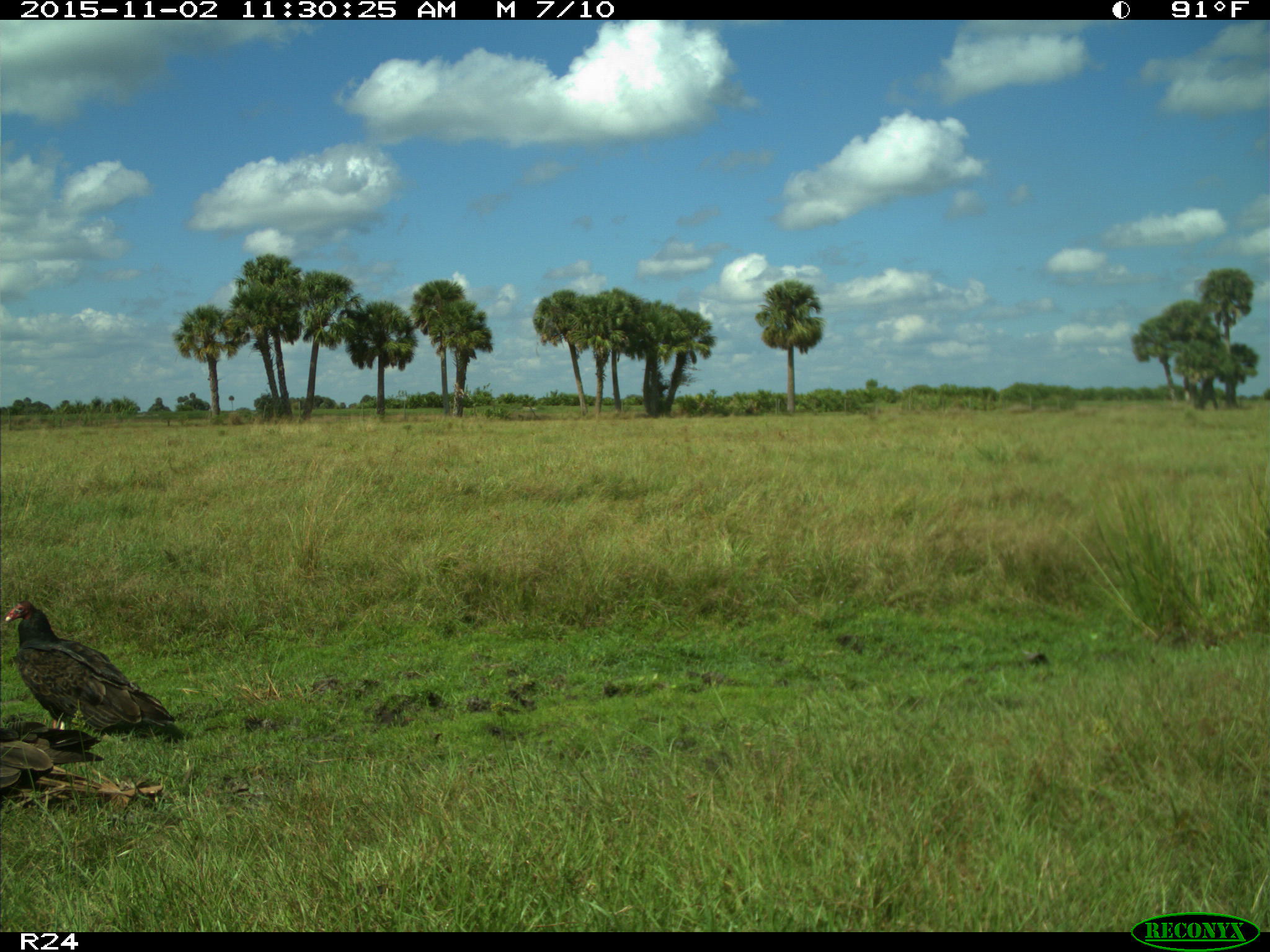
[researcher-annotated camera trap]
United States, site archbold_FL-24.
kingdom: Animalia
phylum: Chordata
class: Aves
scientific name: Aves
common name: birds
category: unidentified bird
Unidentified bird (birds) (Aves).